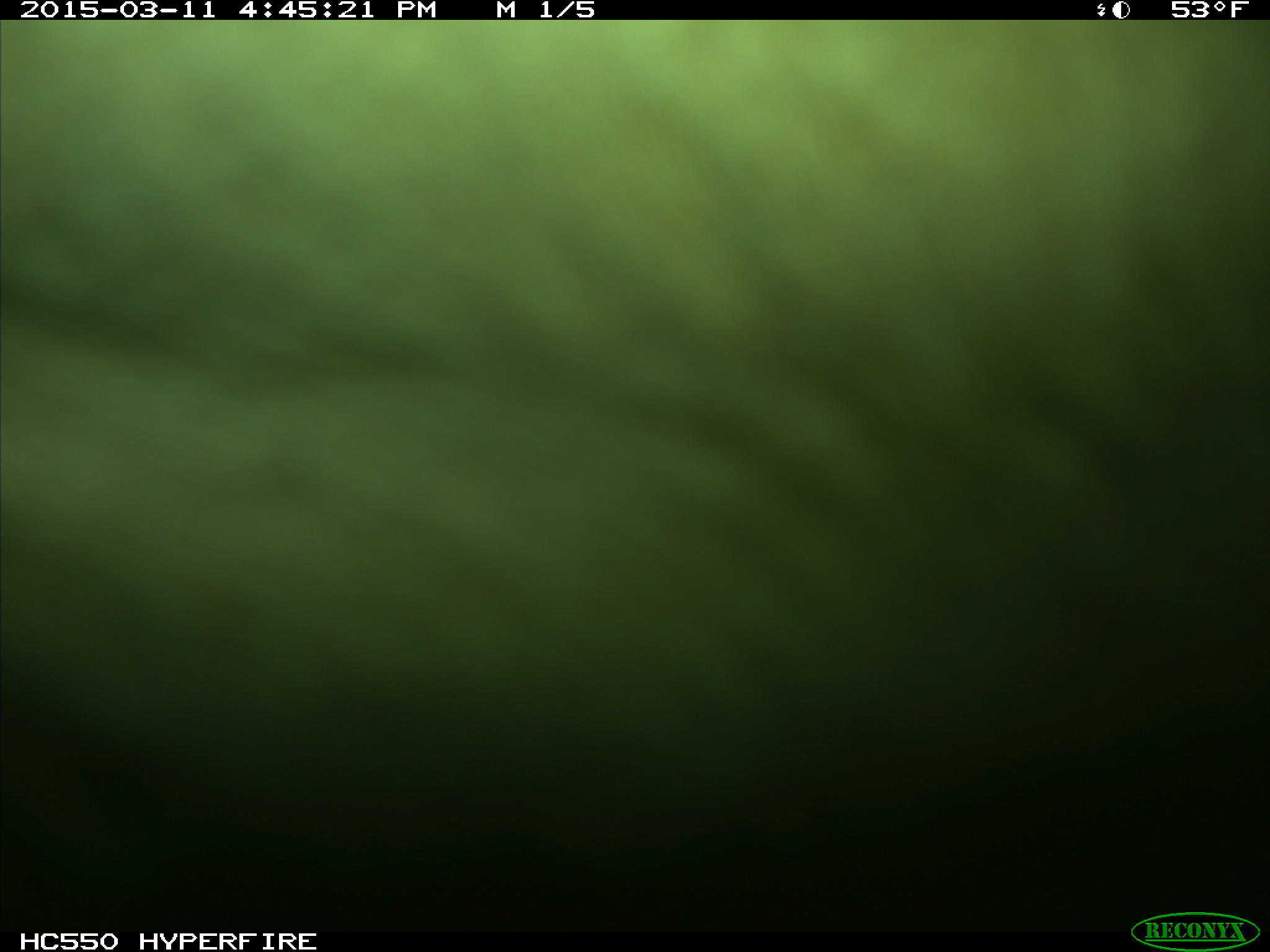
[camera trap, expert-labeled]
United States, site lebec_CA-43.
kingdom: Animalia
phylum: Chordata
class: Mammalia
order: Artiodactyla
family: Bovidae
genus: Bos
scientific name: Bos taurus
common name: domestic cow